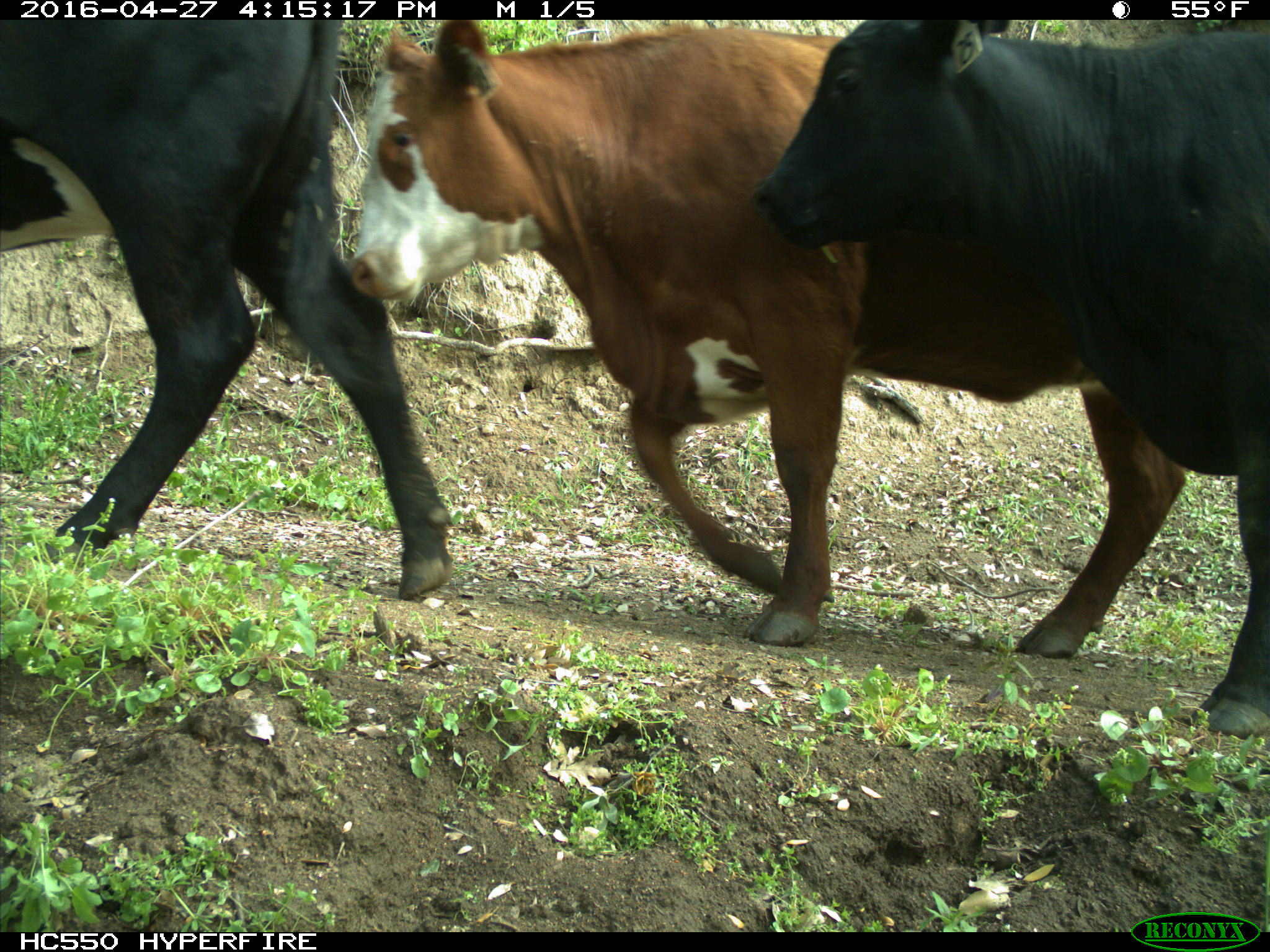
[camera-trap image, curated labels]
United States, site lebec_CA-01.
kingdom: Animalia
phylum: Chordata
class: Mammalia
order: Artiodactyla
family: Bovidae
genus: Bos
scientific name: Bos taurus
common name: domestic cow